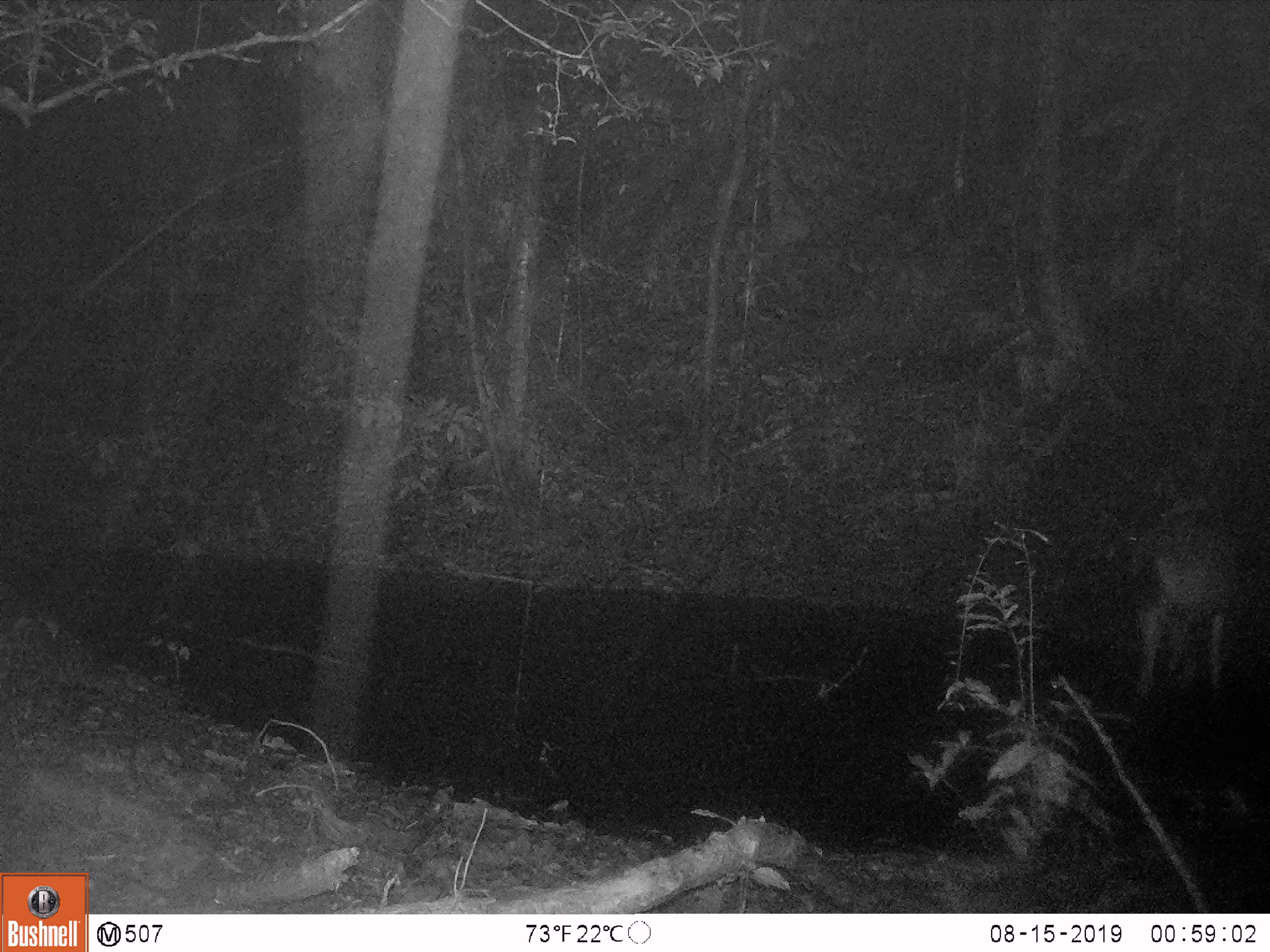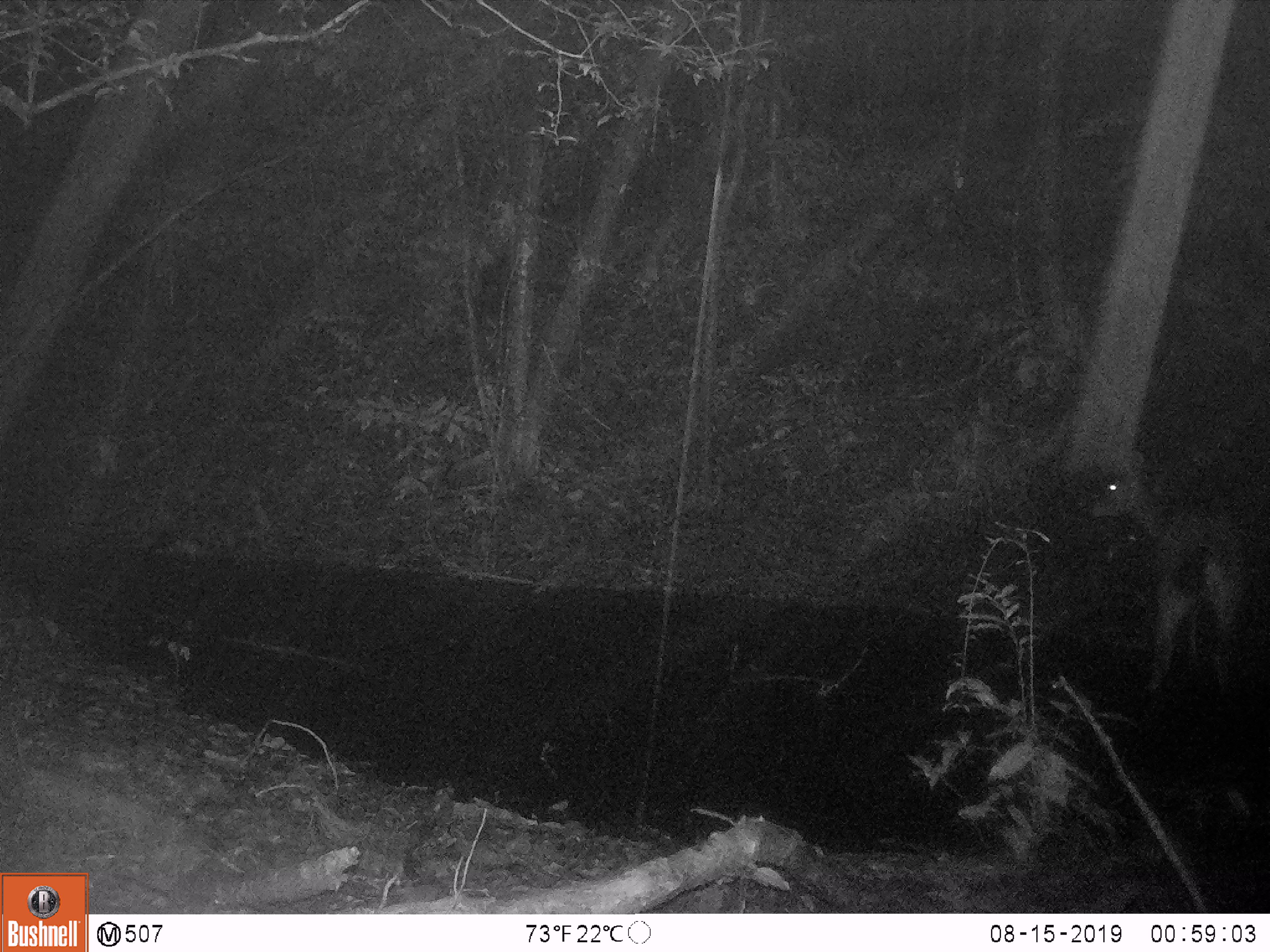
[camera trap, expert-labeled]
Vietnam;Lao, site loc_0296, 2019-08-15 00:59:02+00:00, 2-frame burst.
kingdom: Animalia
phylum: Chordata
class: Mammalia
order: Artiodactyla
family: Cervidae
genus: Rusa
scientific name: Rusa unicolor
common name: sambar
Sambar (Rusa unicolor). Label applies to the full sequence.